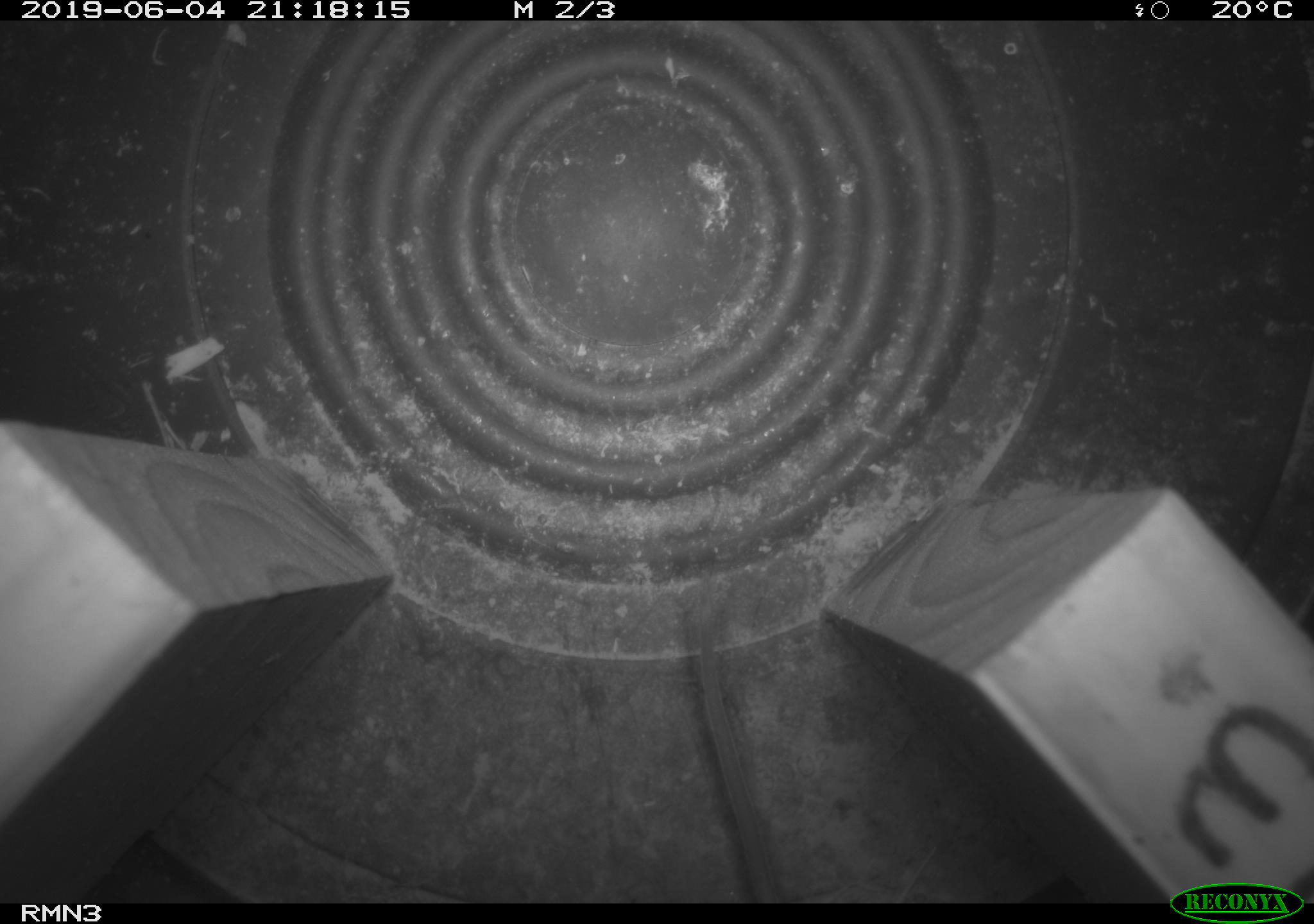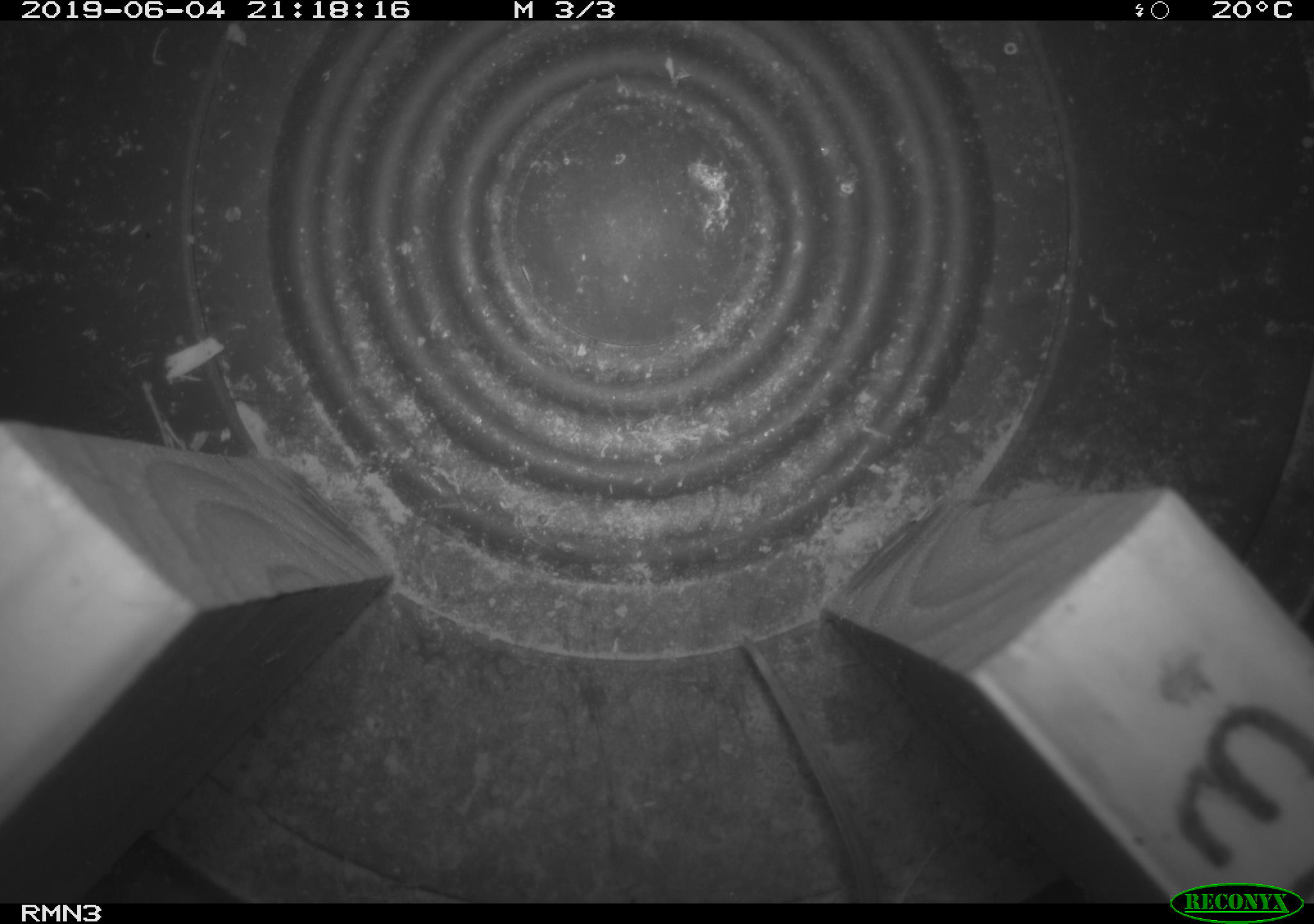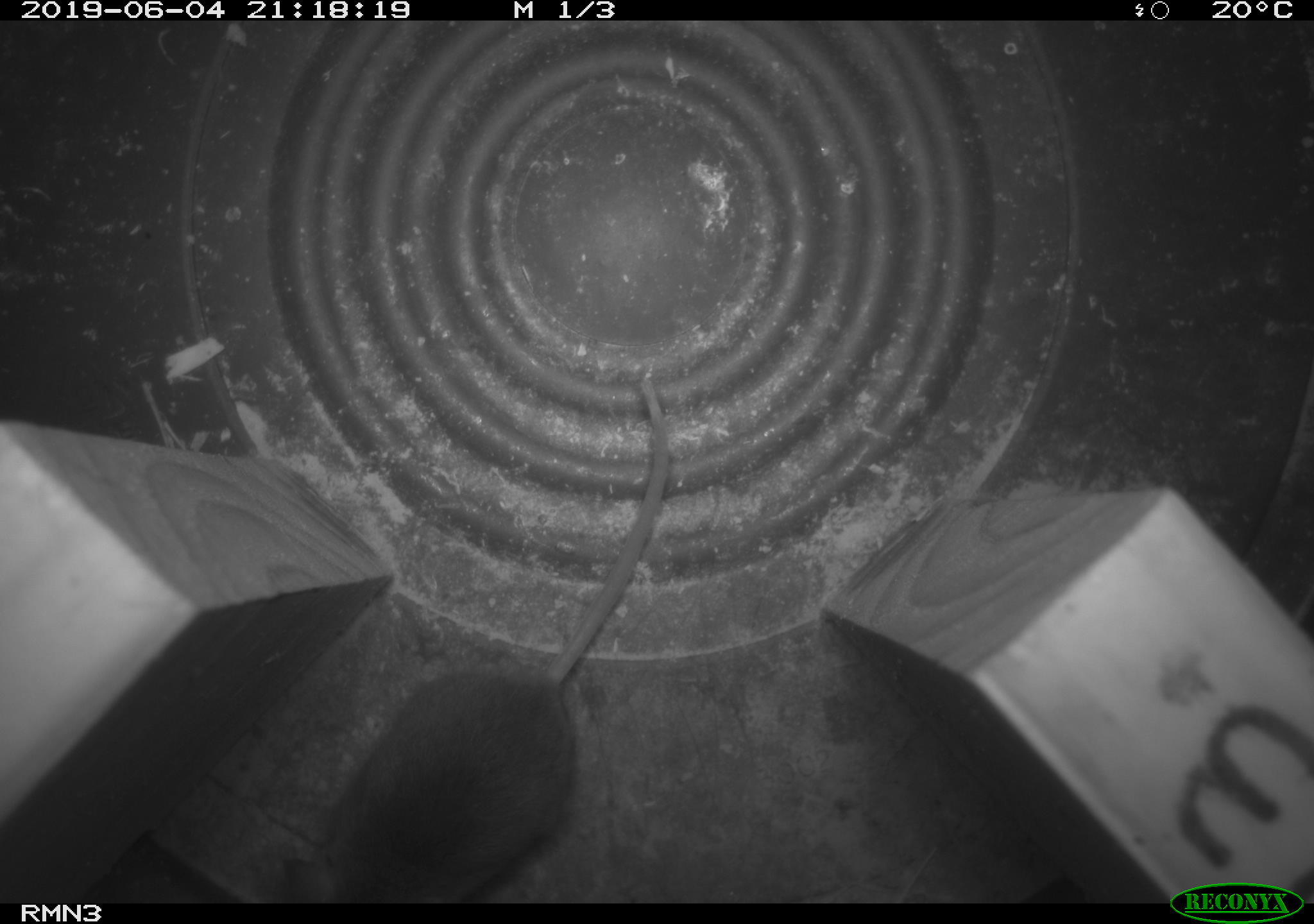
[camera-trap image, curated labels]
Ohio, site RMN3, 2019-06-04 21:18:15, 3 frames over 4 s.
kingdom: Animalia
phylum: Chordata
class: Mammalia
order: Rodentia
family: Cricetidae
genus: Peromyscus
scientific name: Peromyscus leucopus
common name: white-footed mouse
White-footed mouse (Peromyscus leucopus).